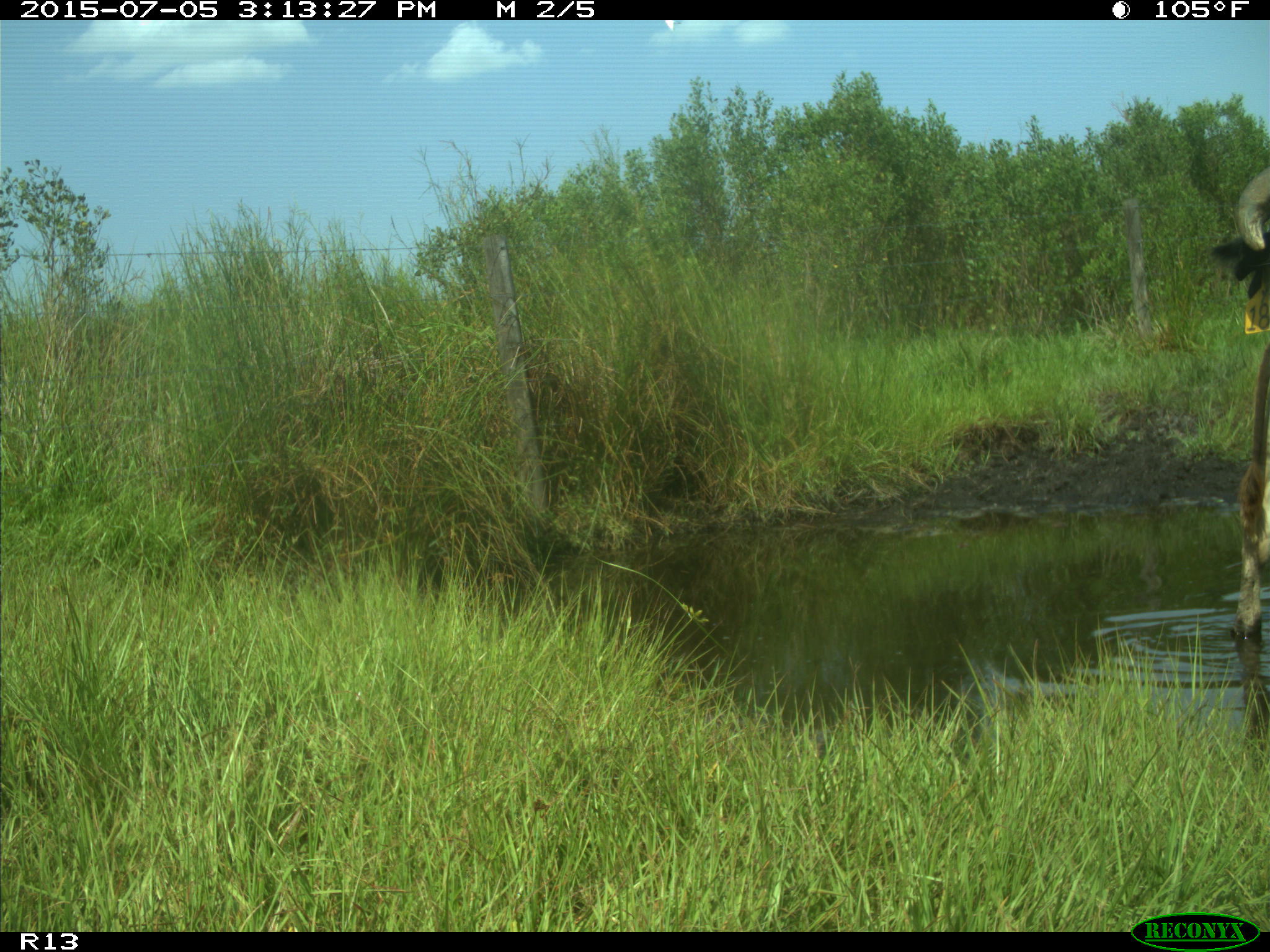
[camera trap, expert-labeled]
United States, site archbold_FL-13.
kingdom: Animalia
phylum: Chordata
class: Mammalia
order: Artiodactyla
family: Bovidae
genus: Bos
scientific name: Bos taurus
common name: domestic cow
Bos taurus (domestic cow).